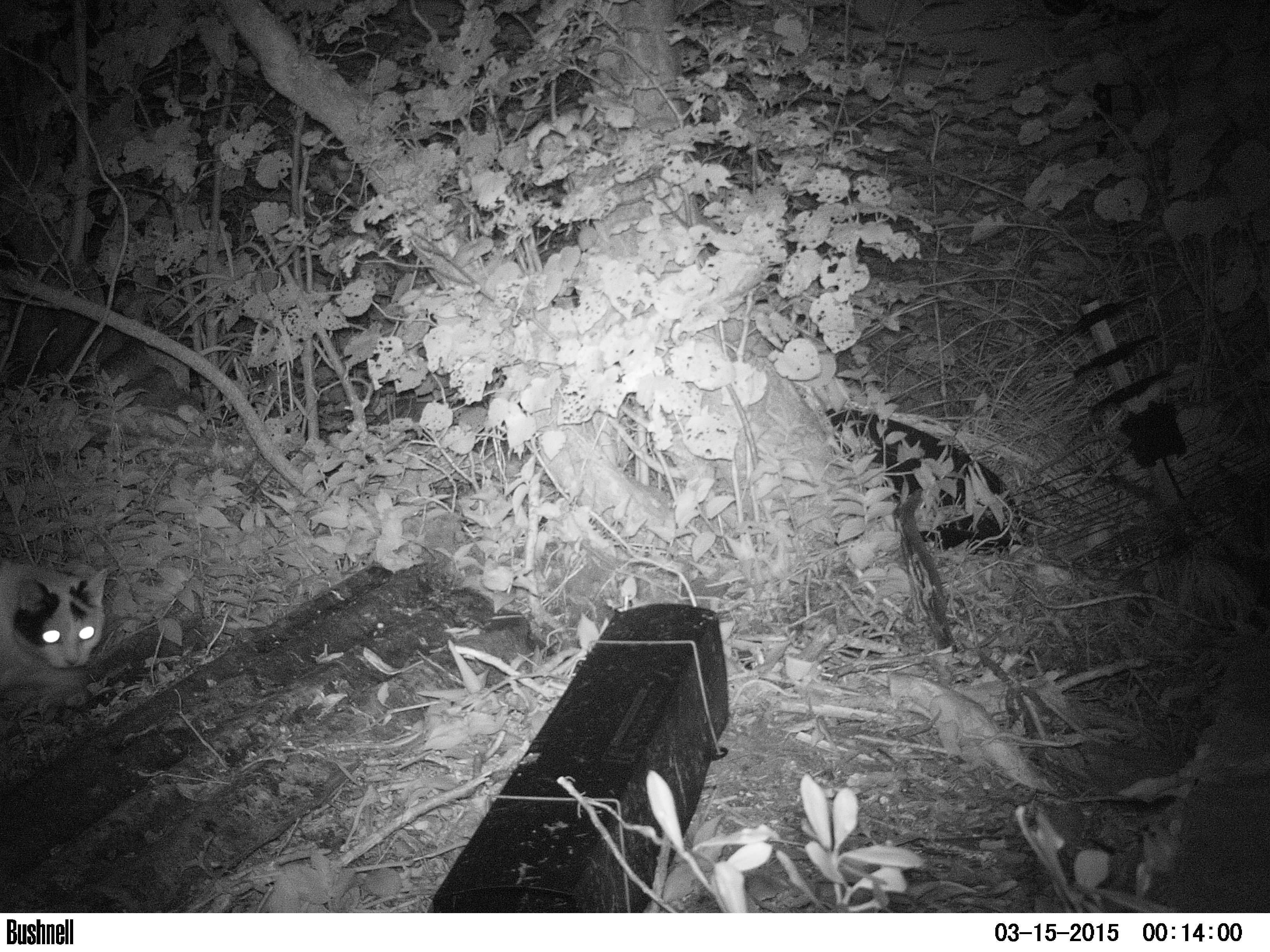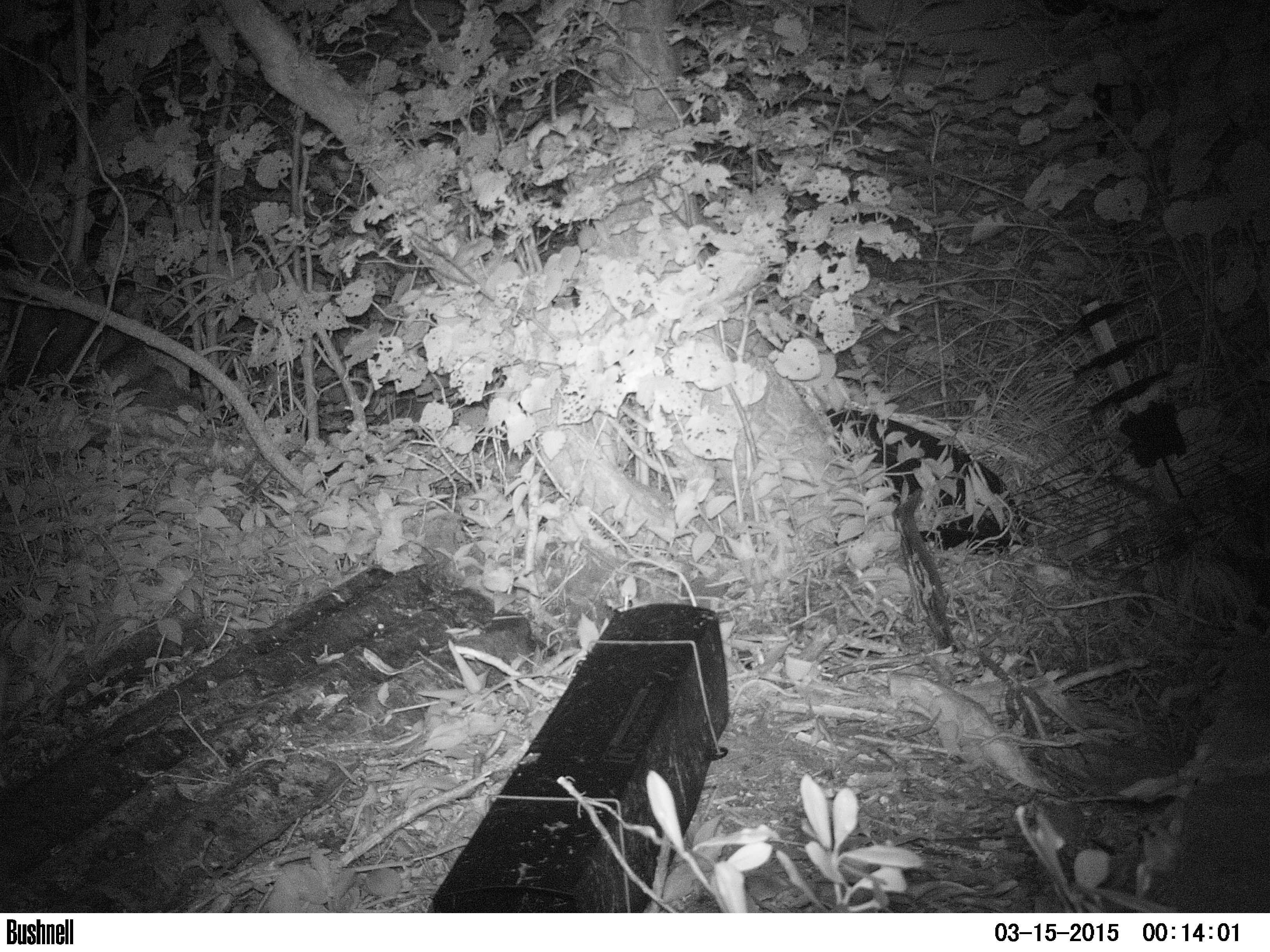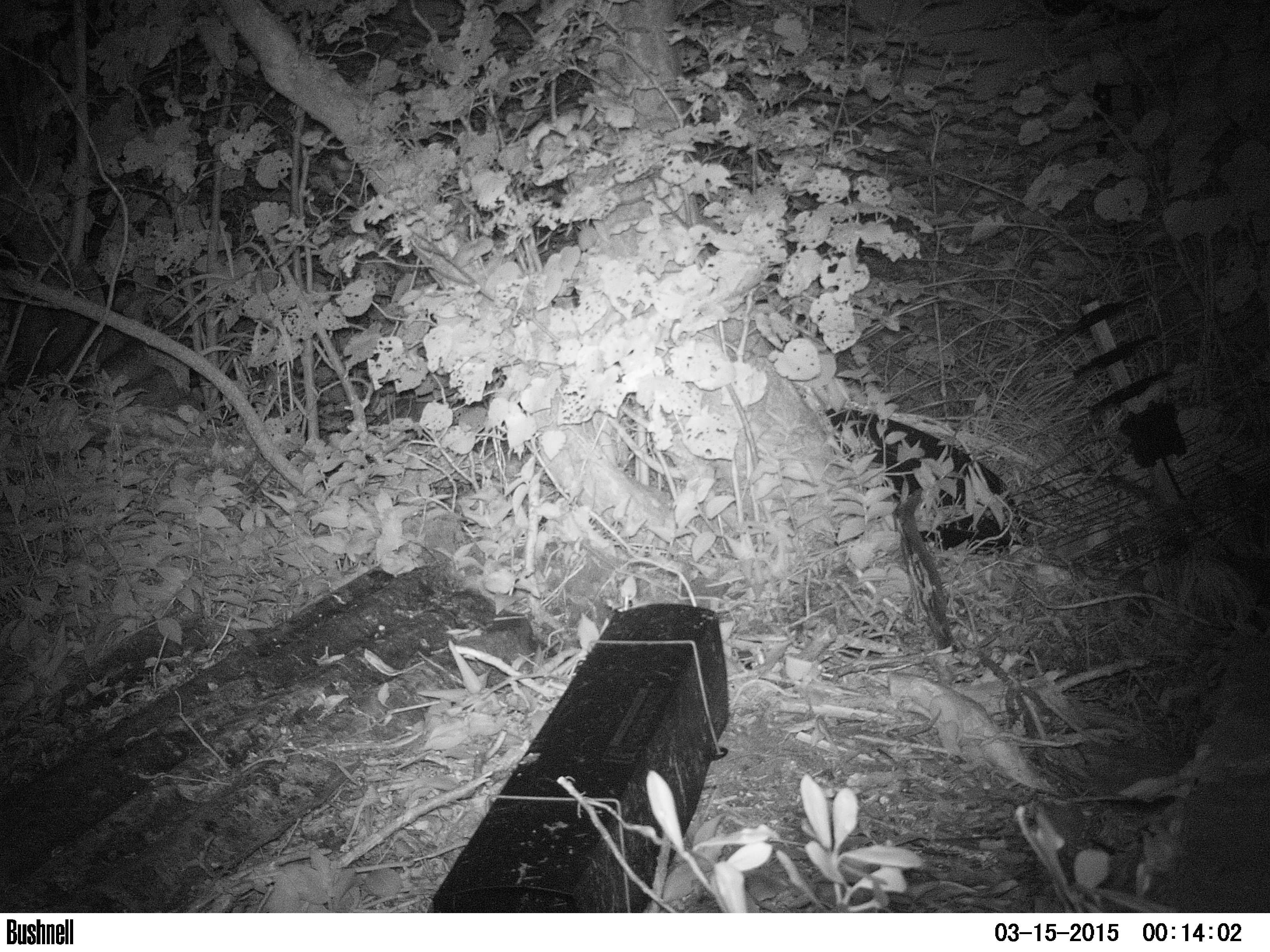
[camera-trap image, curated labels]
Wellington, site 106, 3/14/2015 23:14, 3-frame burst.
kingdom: Animalia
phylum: Chordata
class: Mammalia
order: Carnivora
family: Felidae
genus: Felis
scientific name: Felis catus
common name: cat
Cat (Felis catus).